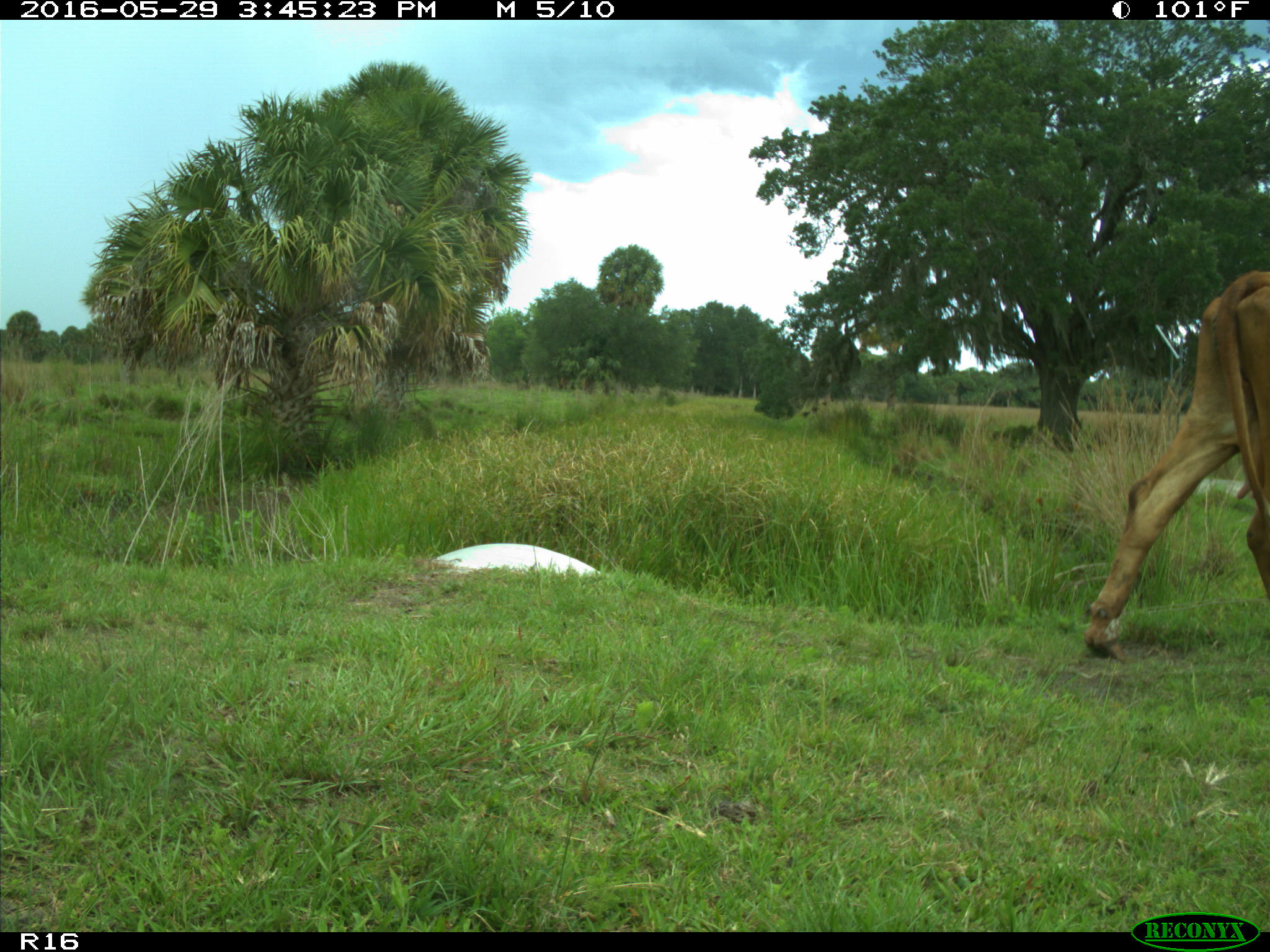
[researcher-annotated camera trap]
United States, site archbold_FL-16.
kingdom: Animalia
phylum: Chordata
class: Mammalia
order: Artiodactyla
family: Bovidae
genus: Bos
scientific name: Bos taurus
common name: domestic cow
Bos taurus (domestic cow).